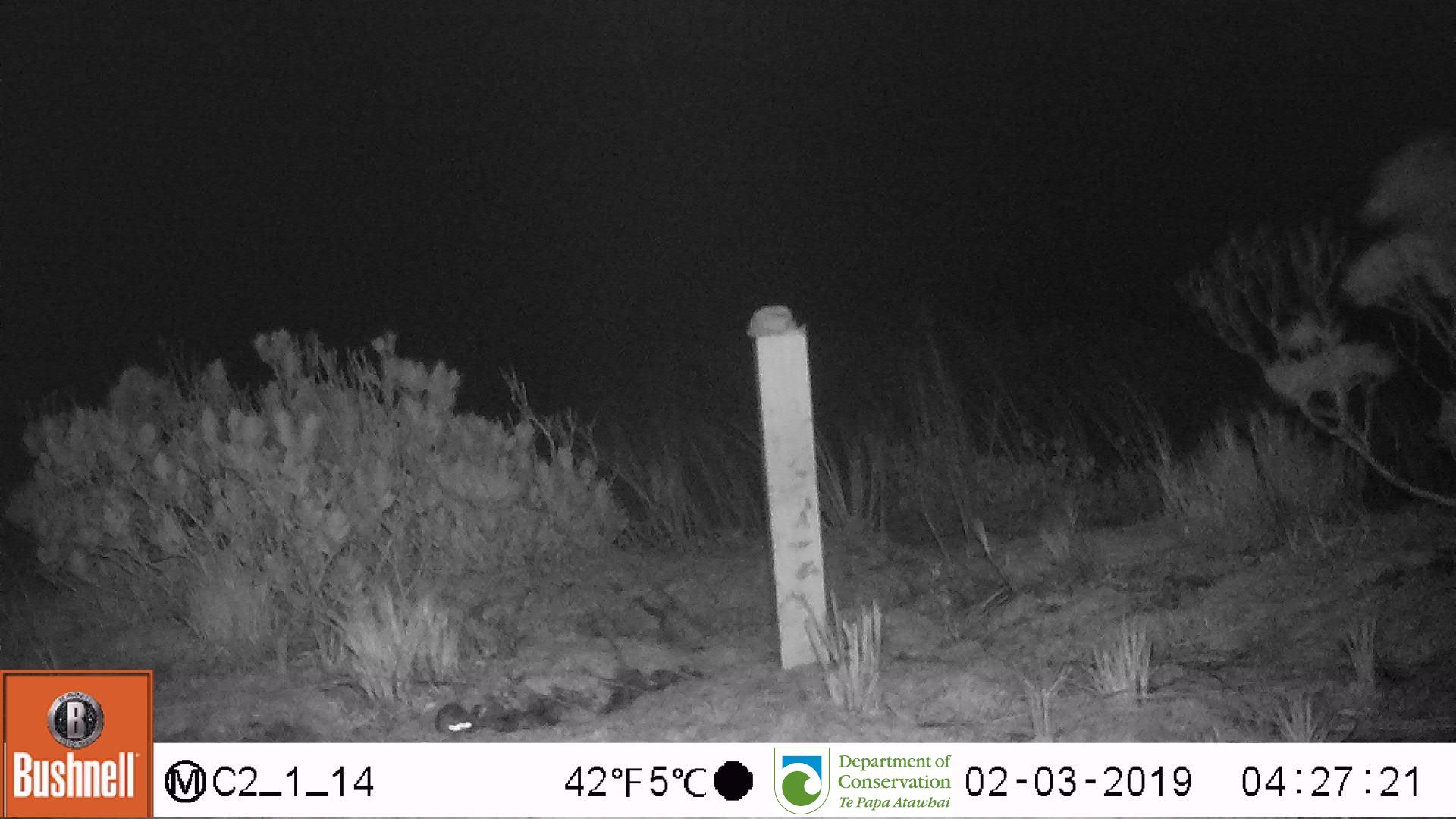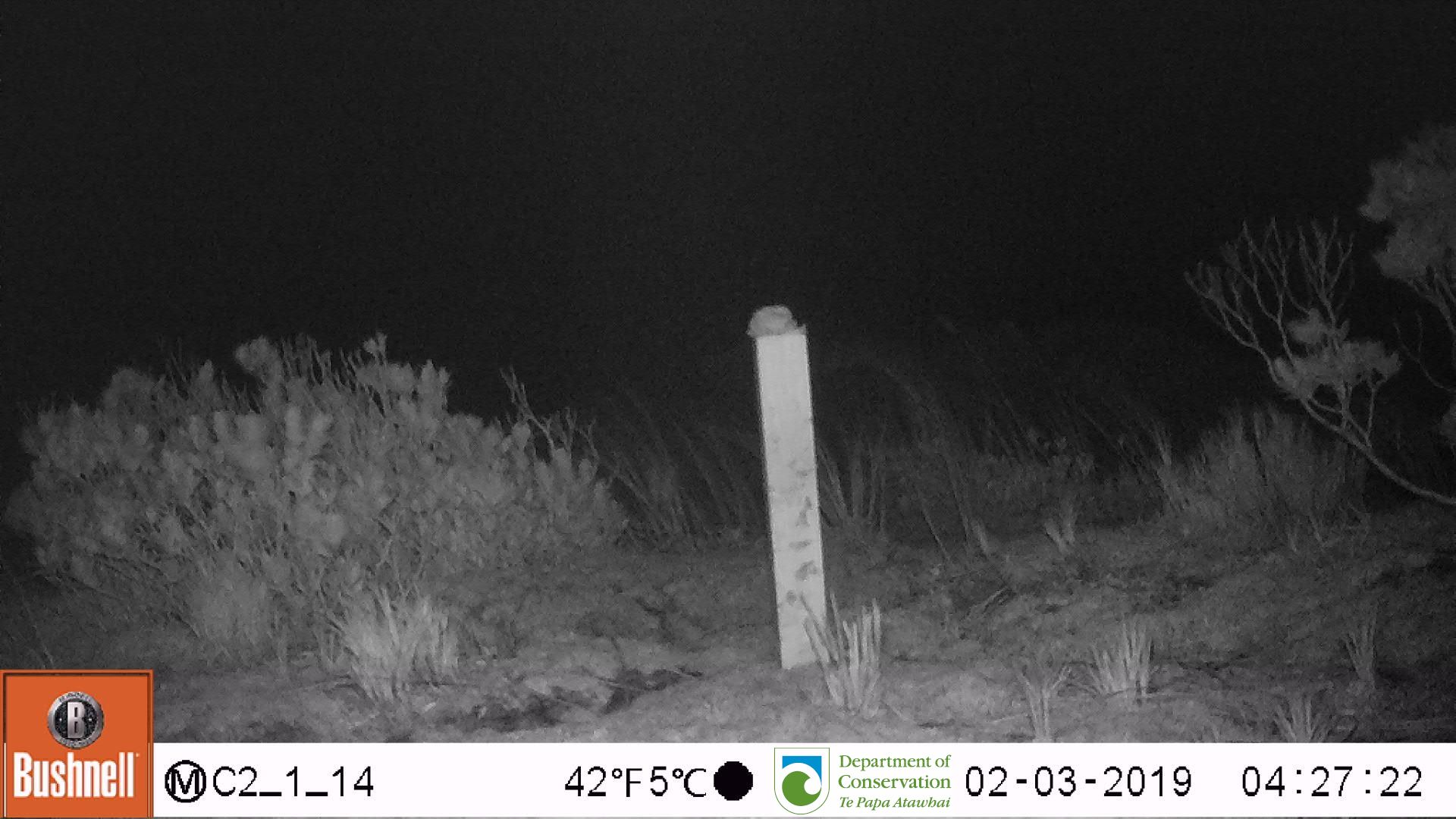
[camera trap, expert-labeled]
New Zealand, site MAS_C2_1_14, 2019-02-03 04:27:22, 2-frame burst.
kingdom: Animalia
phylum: Chordata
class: Mammalia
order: Rodentia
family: Muridae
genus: Mus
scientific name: Mus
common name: mouse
Mouse (Mus).